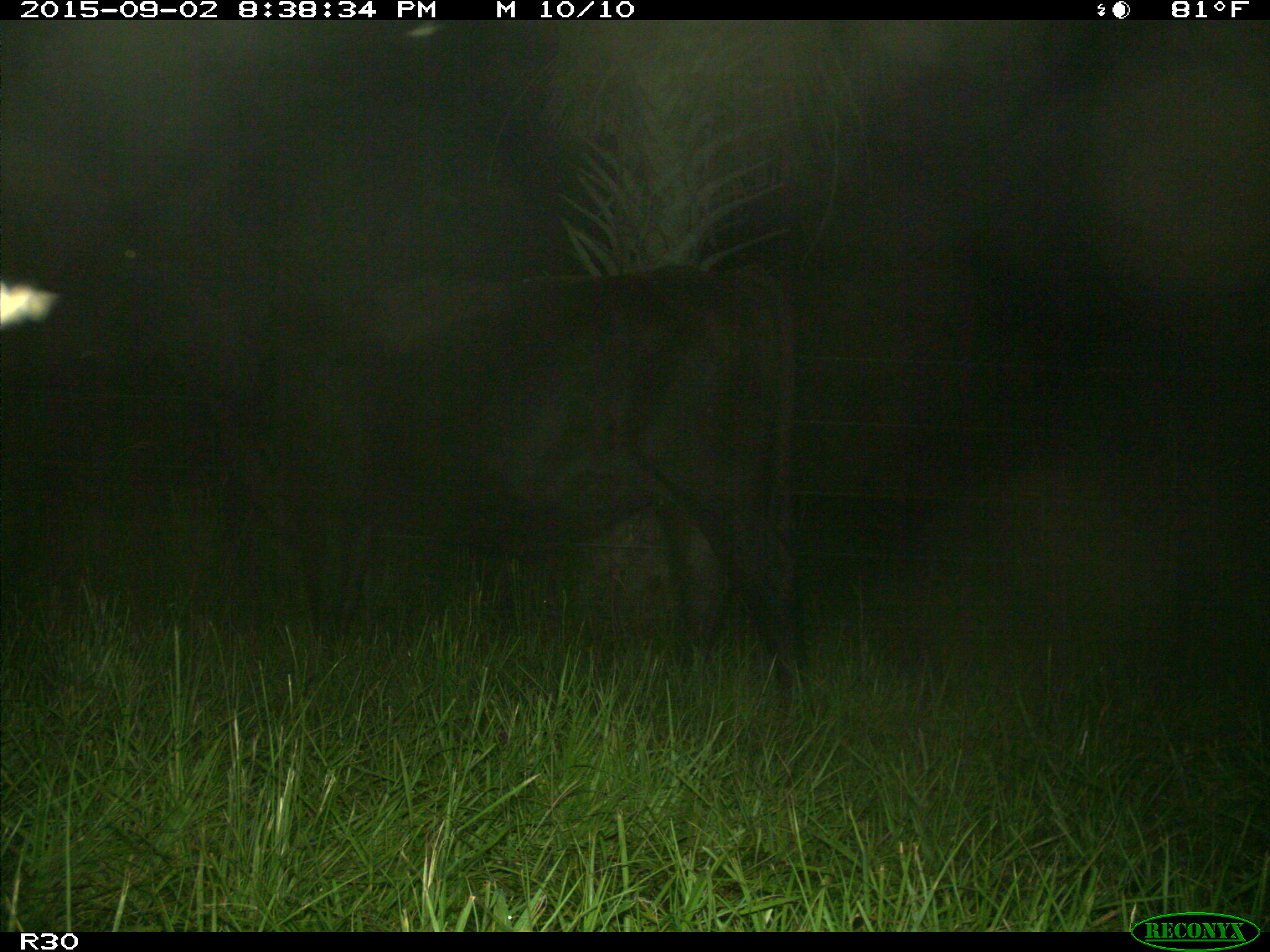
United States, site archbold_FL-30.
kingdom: Animalia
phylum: Chordata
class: Mammalia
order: Artiodactyla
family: Bovidae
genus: Bos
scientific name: Bos taurus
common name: domestic cow